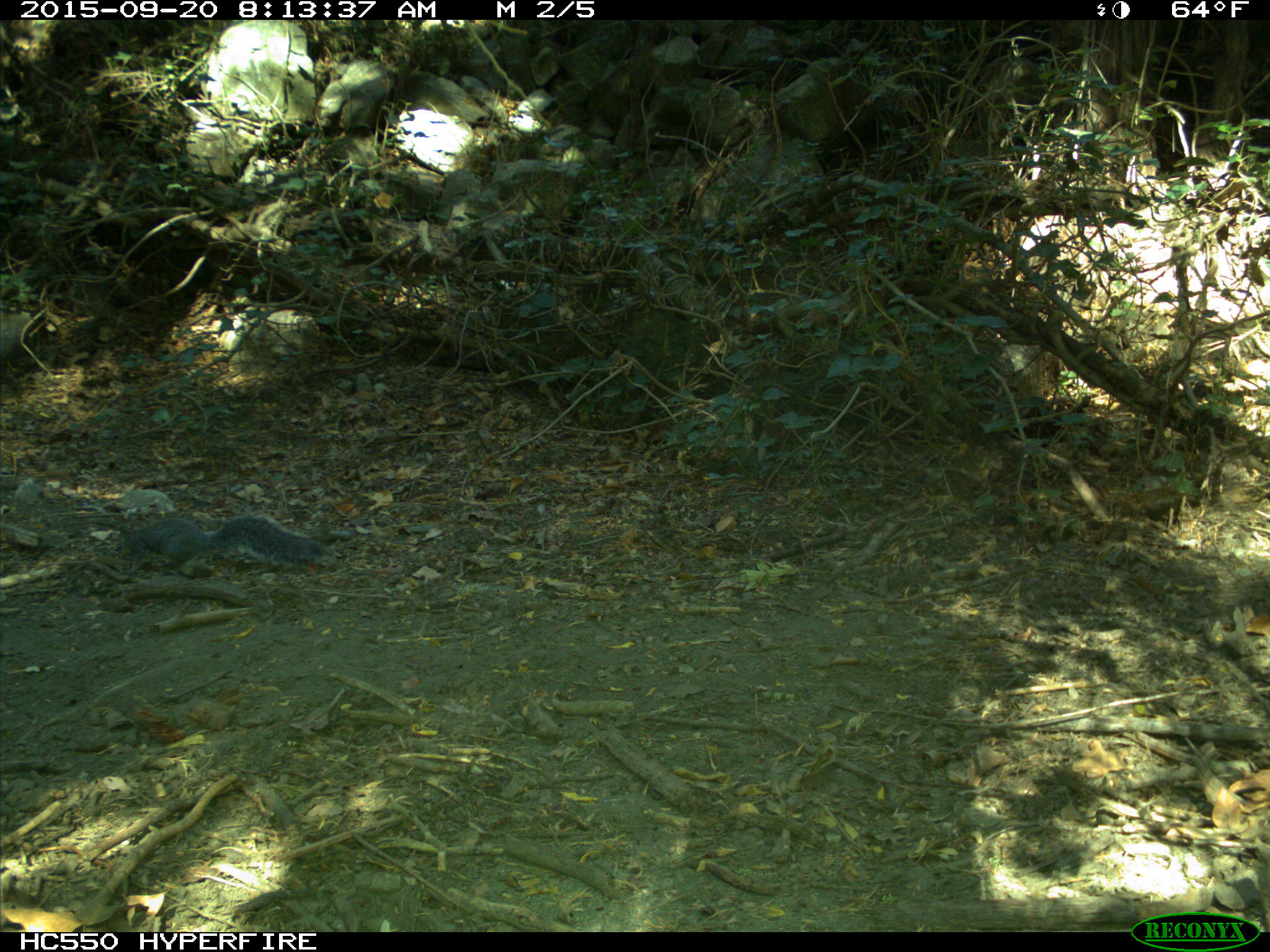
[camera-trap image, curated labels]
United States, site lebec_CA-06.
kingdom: Animalia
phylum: Chordata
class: Mammalia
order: Rodentia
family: Sciuridae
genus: Sciurus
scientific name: Sciurus carolinensis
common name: eastern gray squirrel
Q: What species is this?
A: Sciurus carolinensis (eastern gray squirrel).